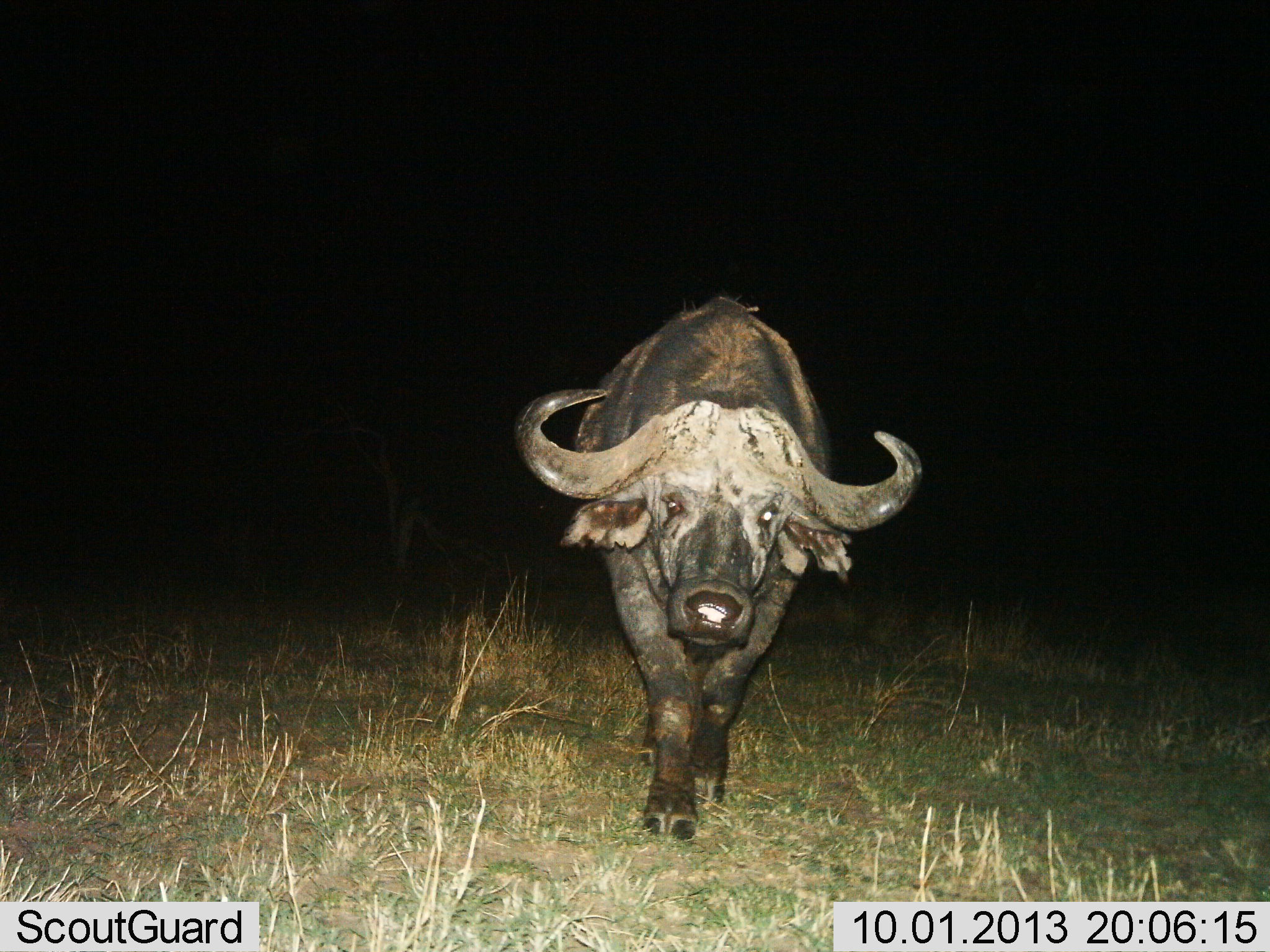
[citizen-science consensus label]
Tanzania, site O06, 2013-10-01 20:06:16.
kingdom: Animalia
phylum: Chordata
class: Mammalia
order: Artiodactyla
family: Bovidae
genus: Syncerus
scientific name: Syncerus caffer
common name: cape buffalo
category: buffalo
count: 1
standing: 27%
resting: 0%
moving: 70%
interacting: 3%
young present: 0%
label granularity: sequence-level